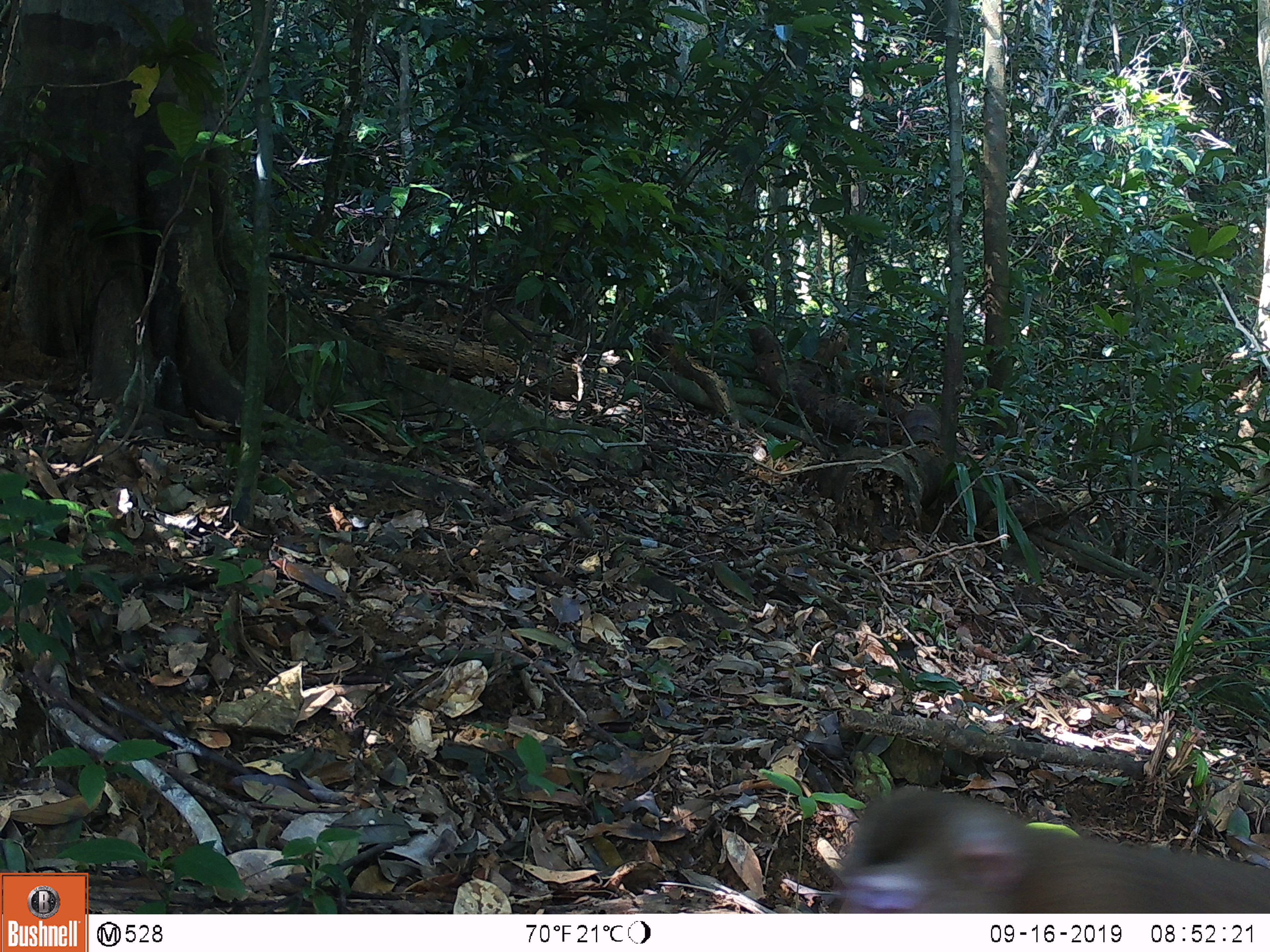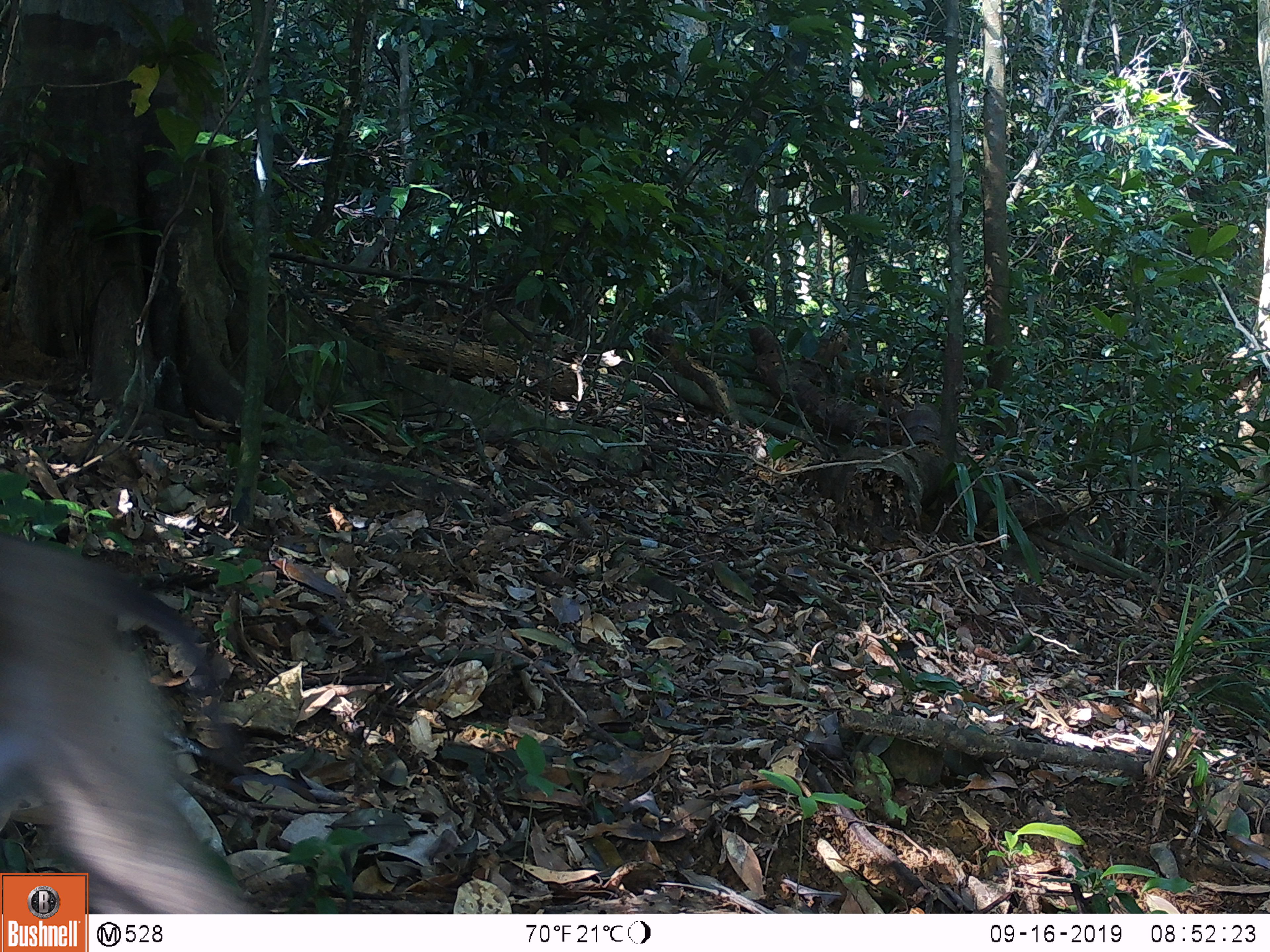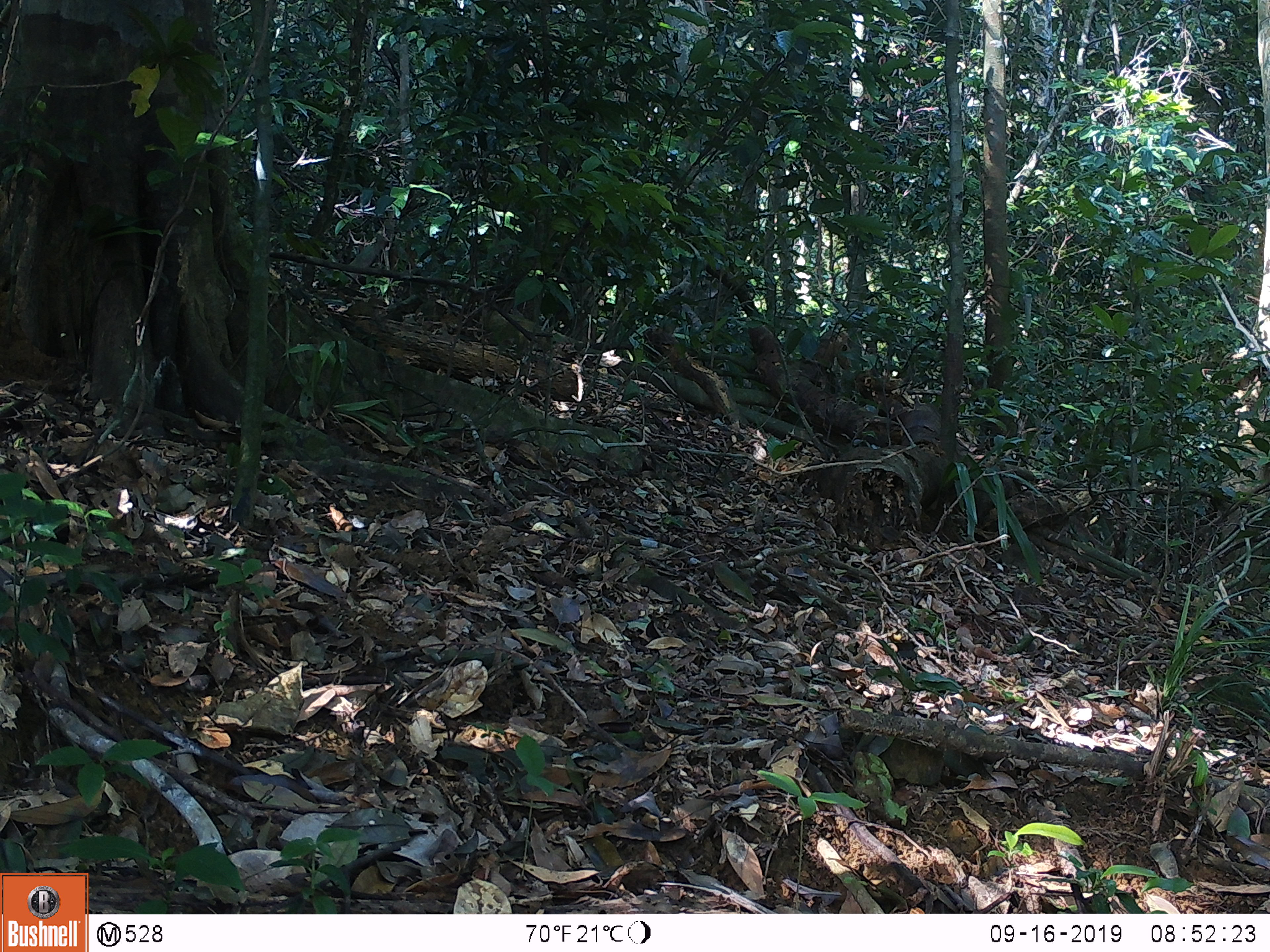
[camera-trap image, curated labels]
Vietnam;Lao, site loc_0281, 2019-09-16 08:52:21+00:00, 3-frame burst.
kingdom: Animalia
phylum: Chordata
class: Mammalia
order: Primates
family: Cercopithecidae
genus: Macaca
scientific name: Macaca nemestrina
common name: pig-tailed macaque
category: pig tailed macaque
Pig tailed macaque (pig-tailed macaque) (Macaca nemestrina). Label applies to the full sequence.